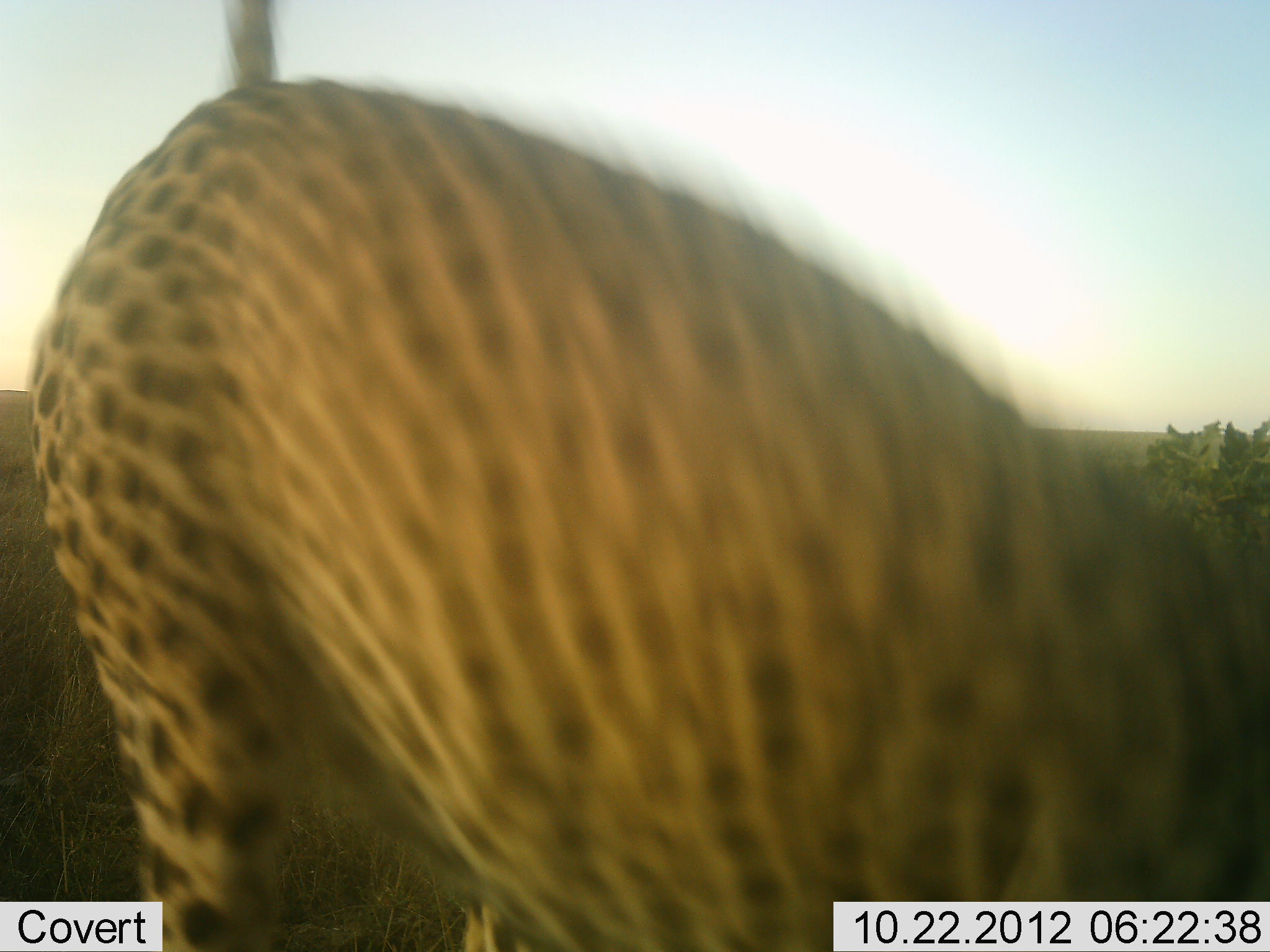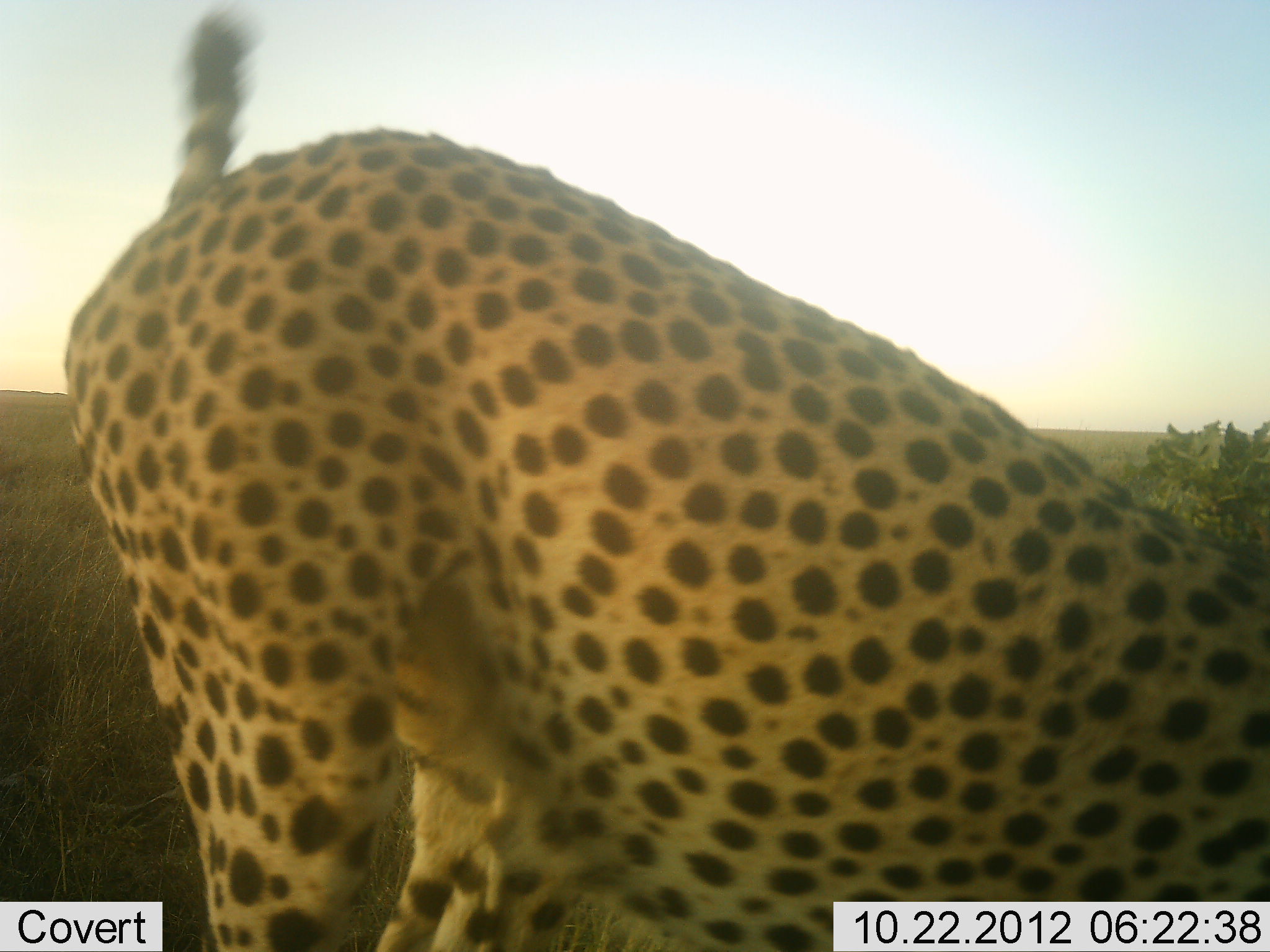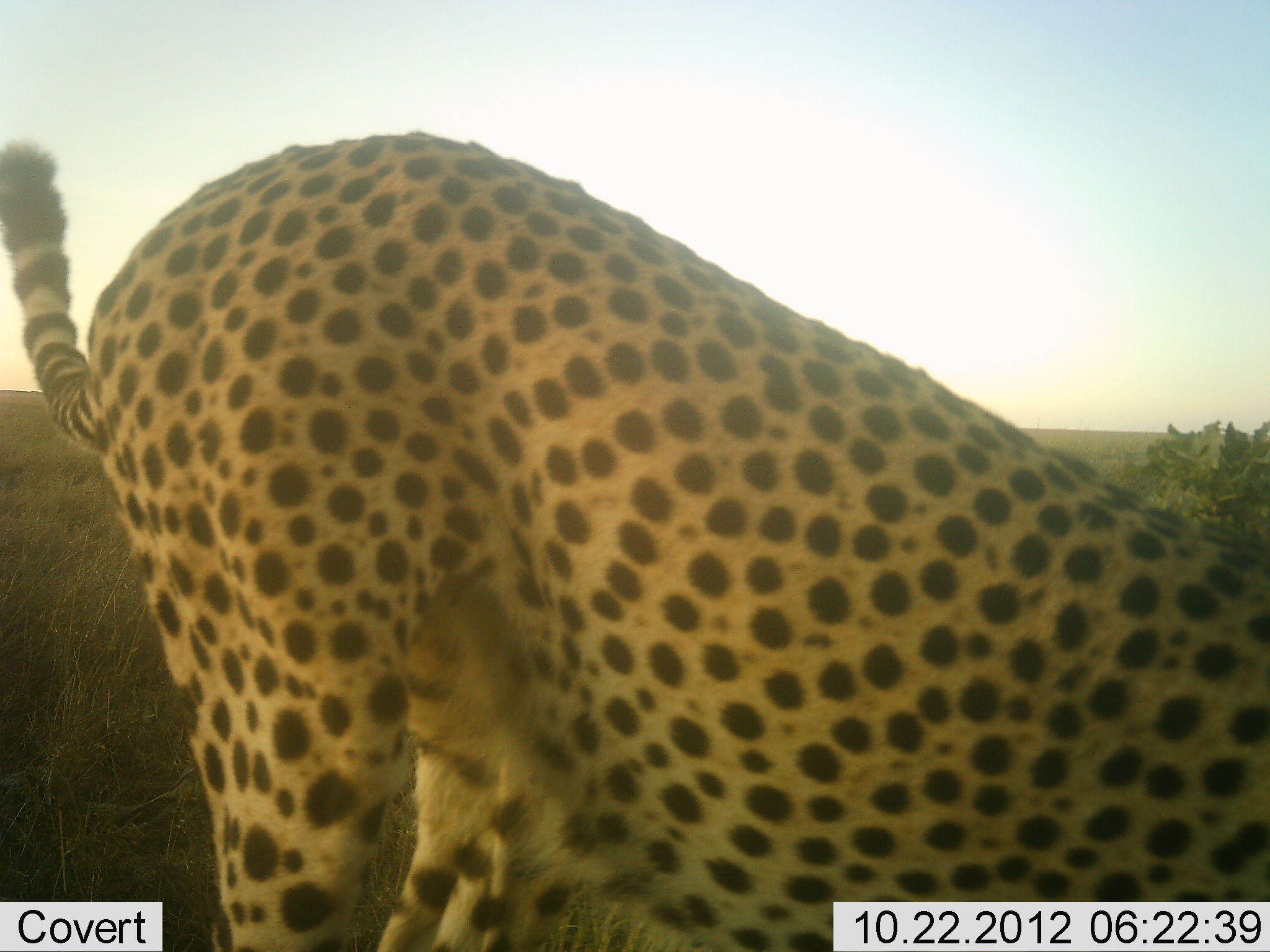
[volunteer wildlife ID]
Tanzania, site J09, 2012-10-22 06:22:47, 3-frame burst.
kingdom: Animalia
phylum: Chordata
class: Mammalia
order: Carnivora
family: Felidae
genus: Acinonyx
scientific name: Acinonyx jubatus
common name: cheetah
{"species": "cheetah (Acinonyx jubatus)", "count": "1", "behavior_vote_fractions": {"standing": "40%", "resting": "0%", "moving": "30%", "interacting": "0%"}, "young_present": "0%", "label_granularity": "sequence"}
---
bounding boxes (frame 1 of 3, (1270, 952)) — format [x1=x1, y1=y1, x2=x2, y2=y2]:
animal: [x1=27, y1=0, x2=1269, y2=951]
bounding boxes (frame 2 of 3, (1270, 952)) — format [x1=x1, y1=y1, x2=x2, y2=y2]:
animal: [x1=64, y1=0, x2=1270, y2=952]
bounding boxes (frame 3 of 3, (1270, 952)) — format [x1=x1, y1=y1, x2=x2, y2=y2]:
animal: [x1=2, y1=134, x2=1269, y2=952]